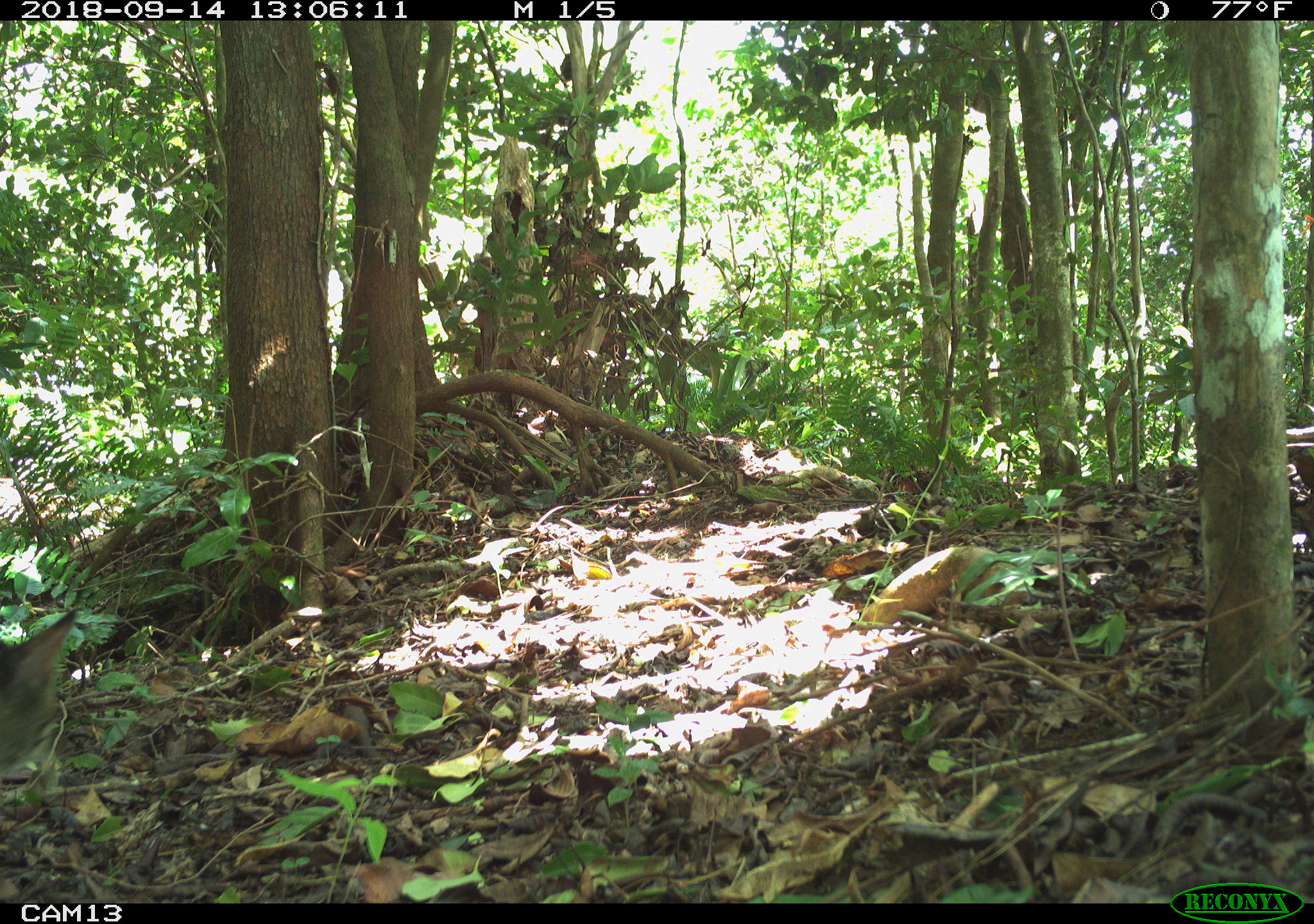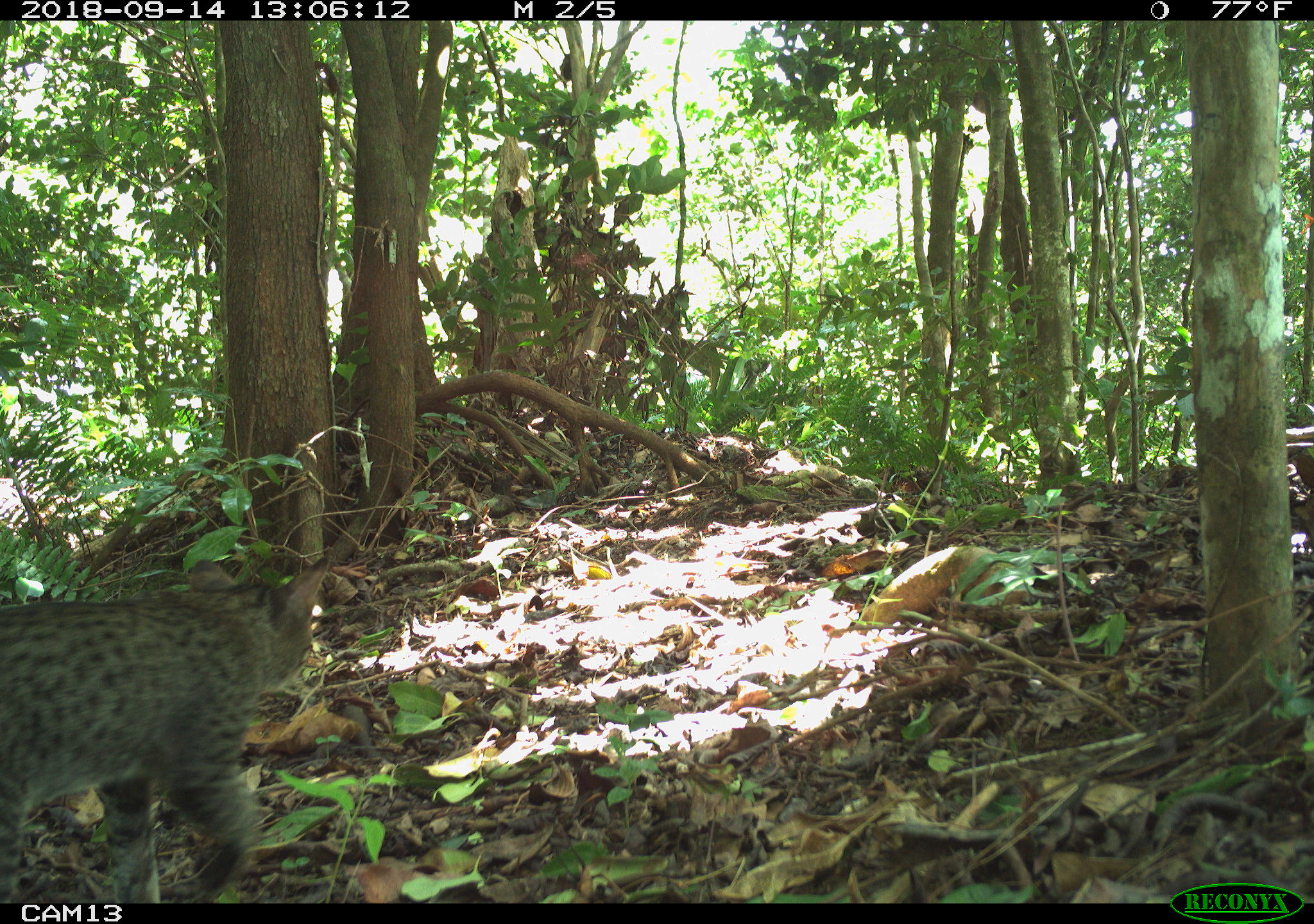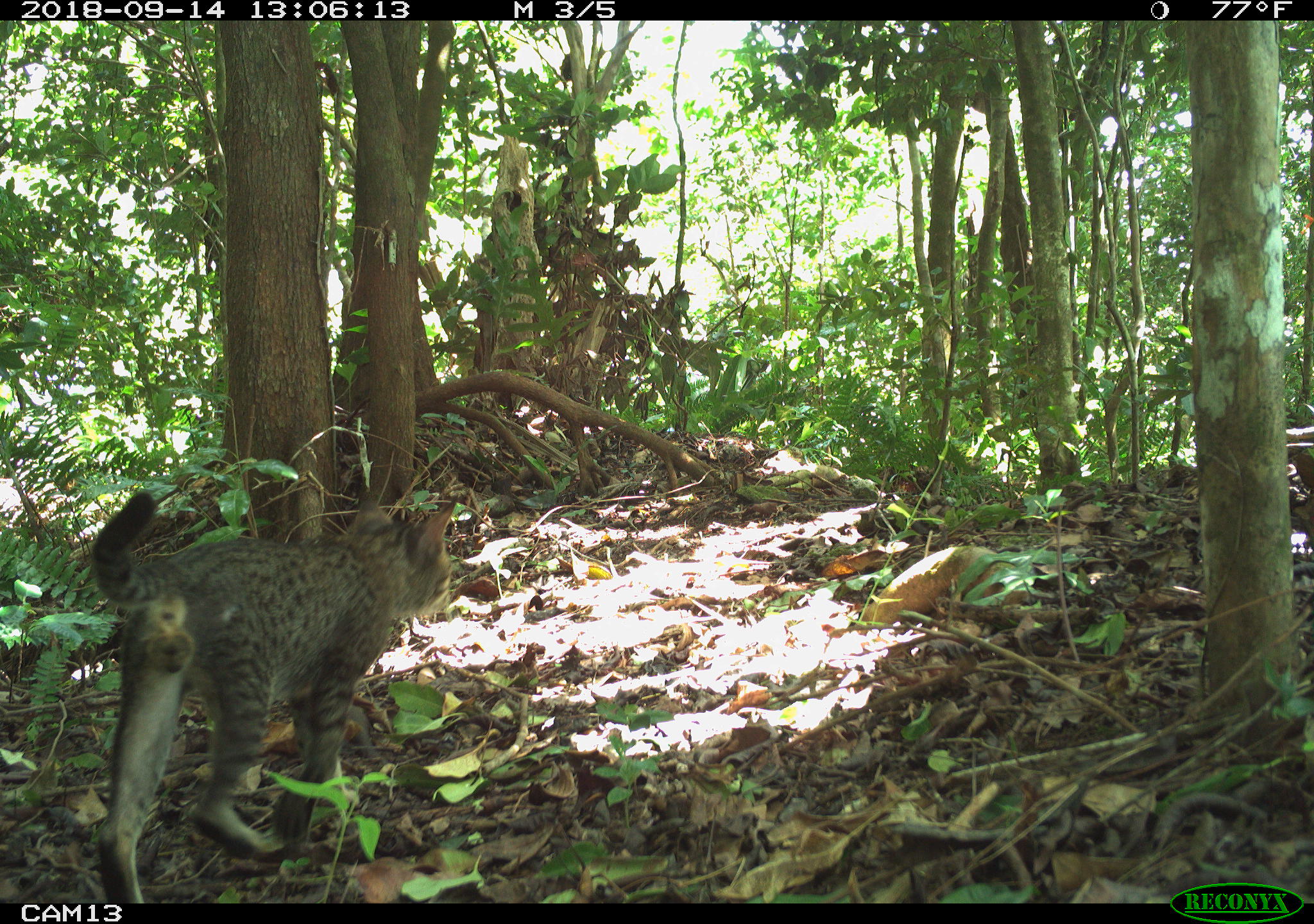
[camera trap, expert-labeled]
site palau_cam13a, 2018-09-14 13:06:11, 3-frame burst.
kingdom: Animalia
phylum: Chordata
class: Mammalia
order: Carnivora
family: Felidae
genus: Felis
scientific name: Felis catus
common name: cat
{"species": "cat (Felis catus)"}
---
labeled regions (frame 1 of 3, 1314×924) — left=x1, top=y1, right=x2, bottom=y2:
cat: left=1, top=606, right=81, bottom=793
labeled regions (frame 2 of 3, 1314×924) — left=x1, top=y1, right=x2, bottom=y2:
cat: left=1, top=555, right=335, bottom=895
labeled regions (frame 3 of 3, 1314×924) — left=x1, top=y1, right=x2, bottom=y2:
cat: left=85, top=486, right=464, bottom=900